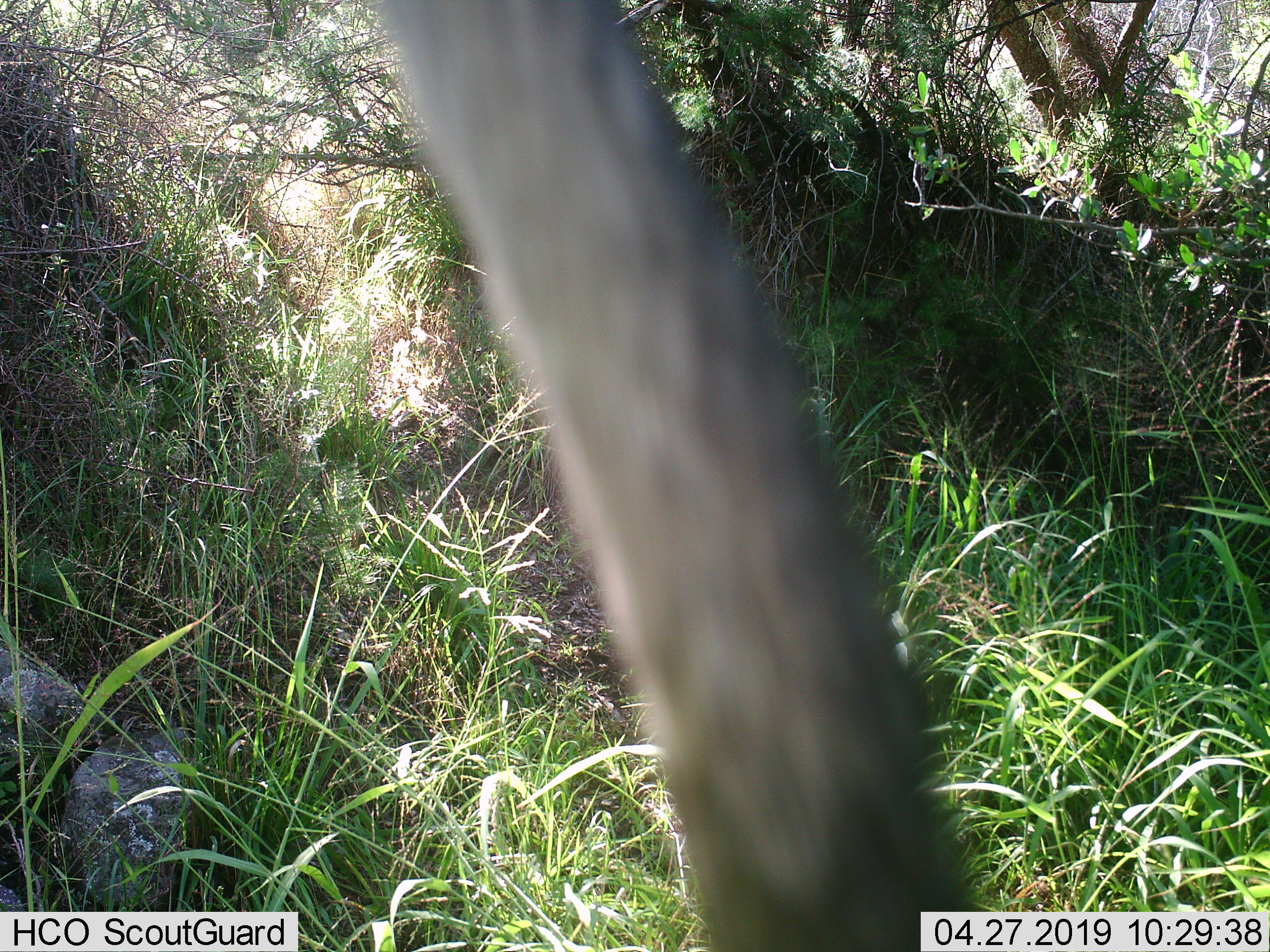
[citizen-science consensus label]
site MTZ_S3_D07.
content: unidentified animal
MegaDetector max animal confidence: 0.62